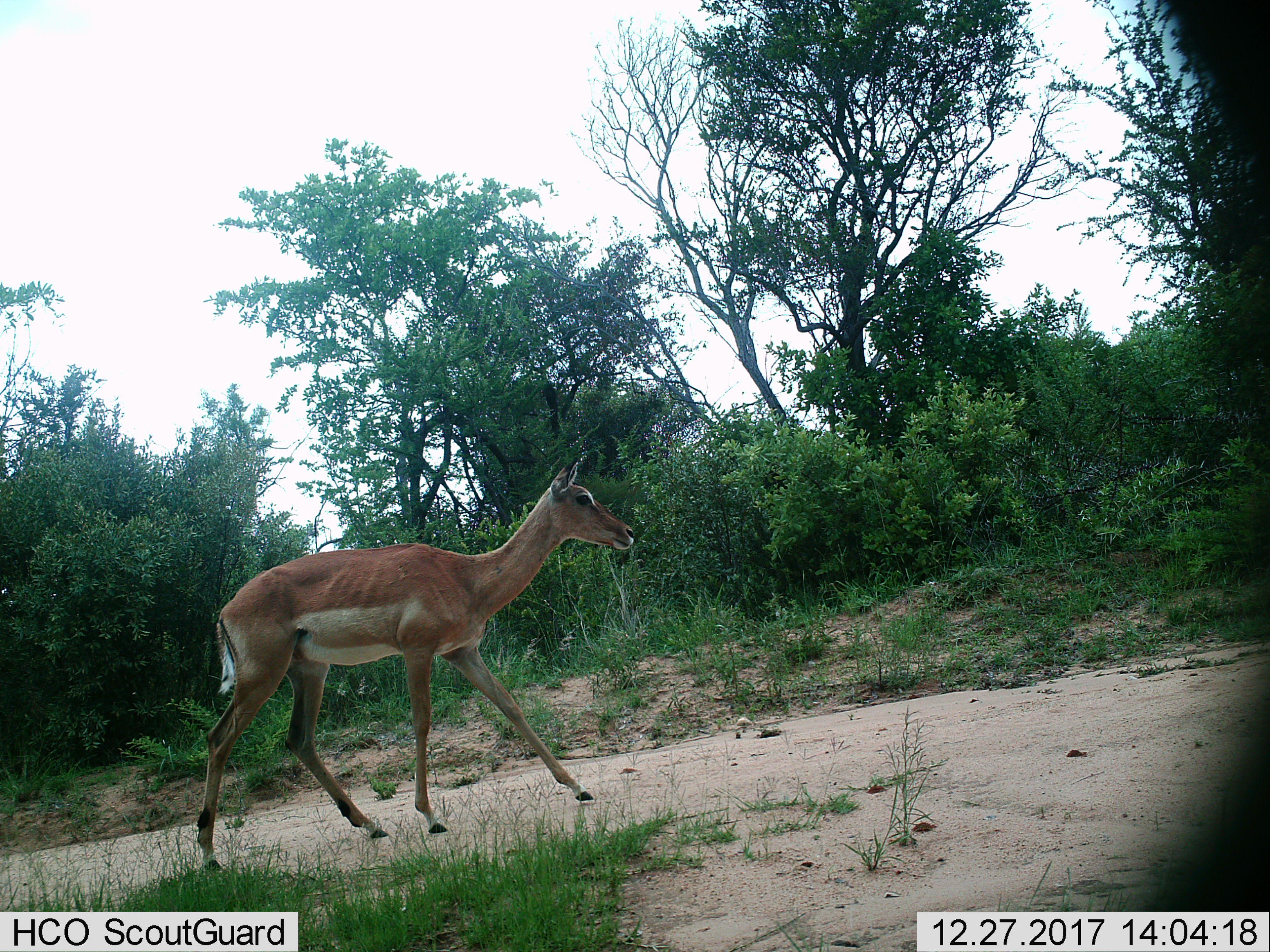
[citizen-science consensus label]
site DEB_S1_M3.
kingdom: Animalia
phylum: Chordata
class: Mammalia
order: Artiodactyla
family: Bovidae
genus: Aepyceros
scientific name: Aepyceros melampus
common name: impala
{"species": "impala (Aepyceros melampus)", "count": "1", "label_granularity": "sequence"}